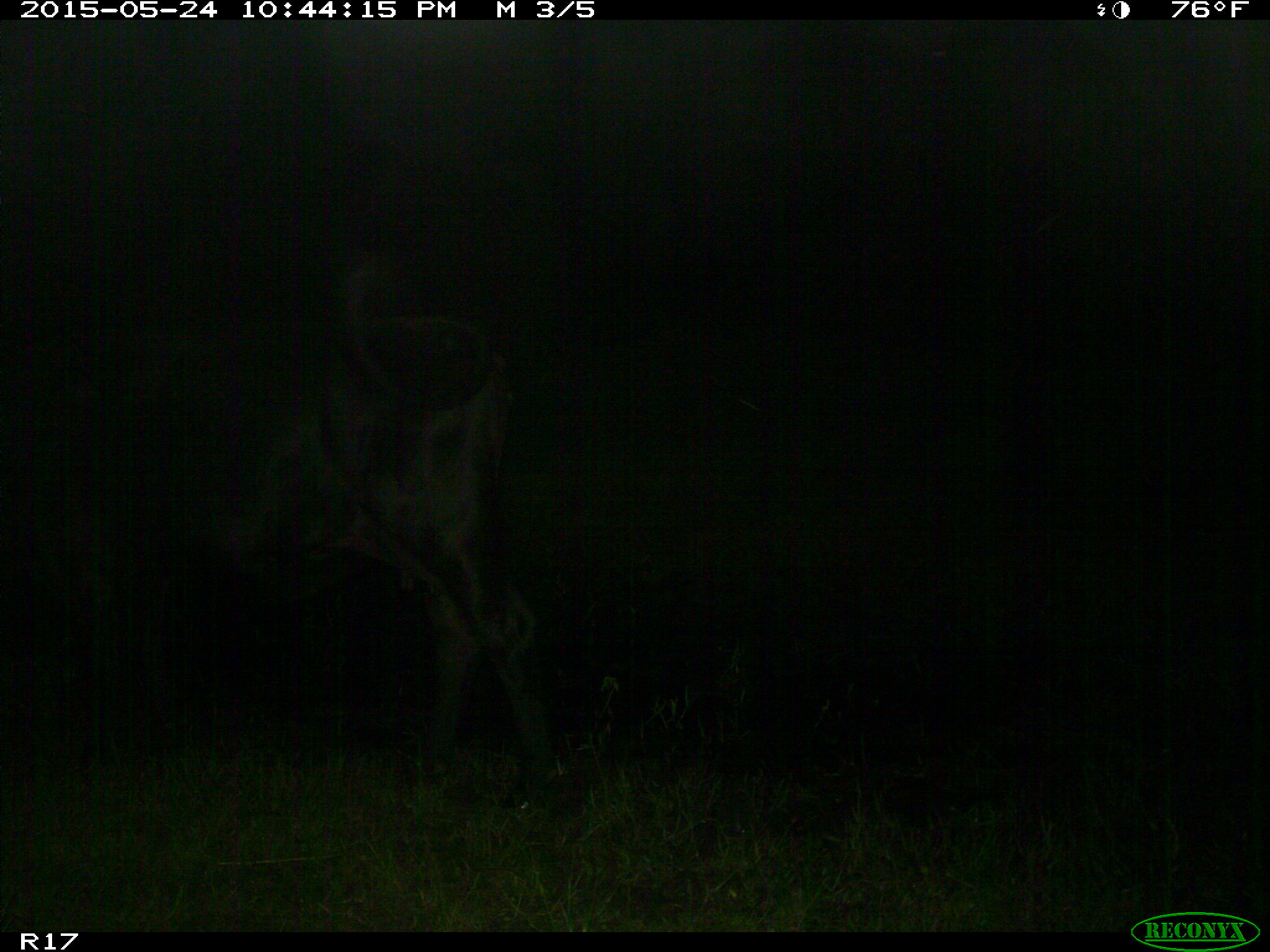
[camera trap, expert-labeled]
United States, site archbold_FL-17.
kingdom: Animalia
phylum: Chordata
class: Mammalia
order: Artiodactyla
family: Bovidae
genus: Bos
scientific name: Bos taurus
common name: domestic cow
Bos taurus (domestic cow).